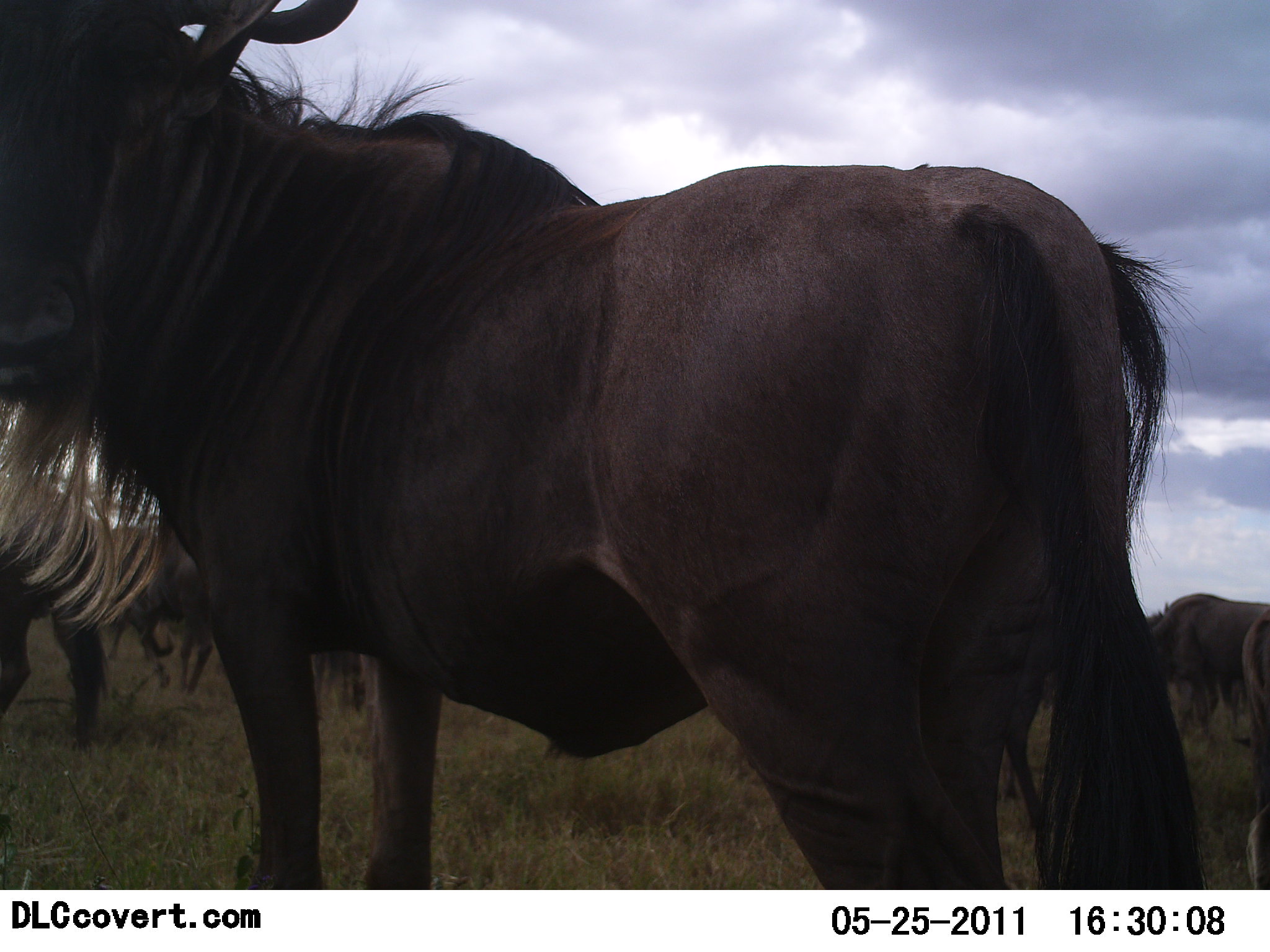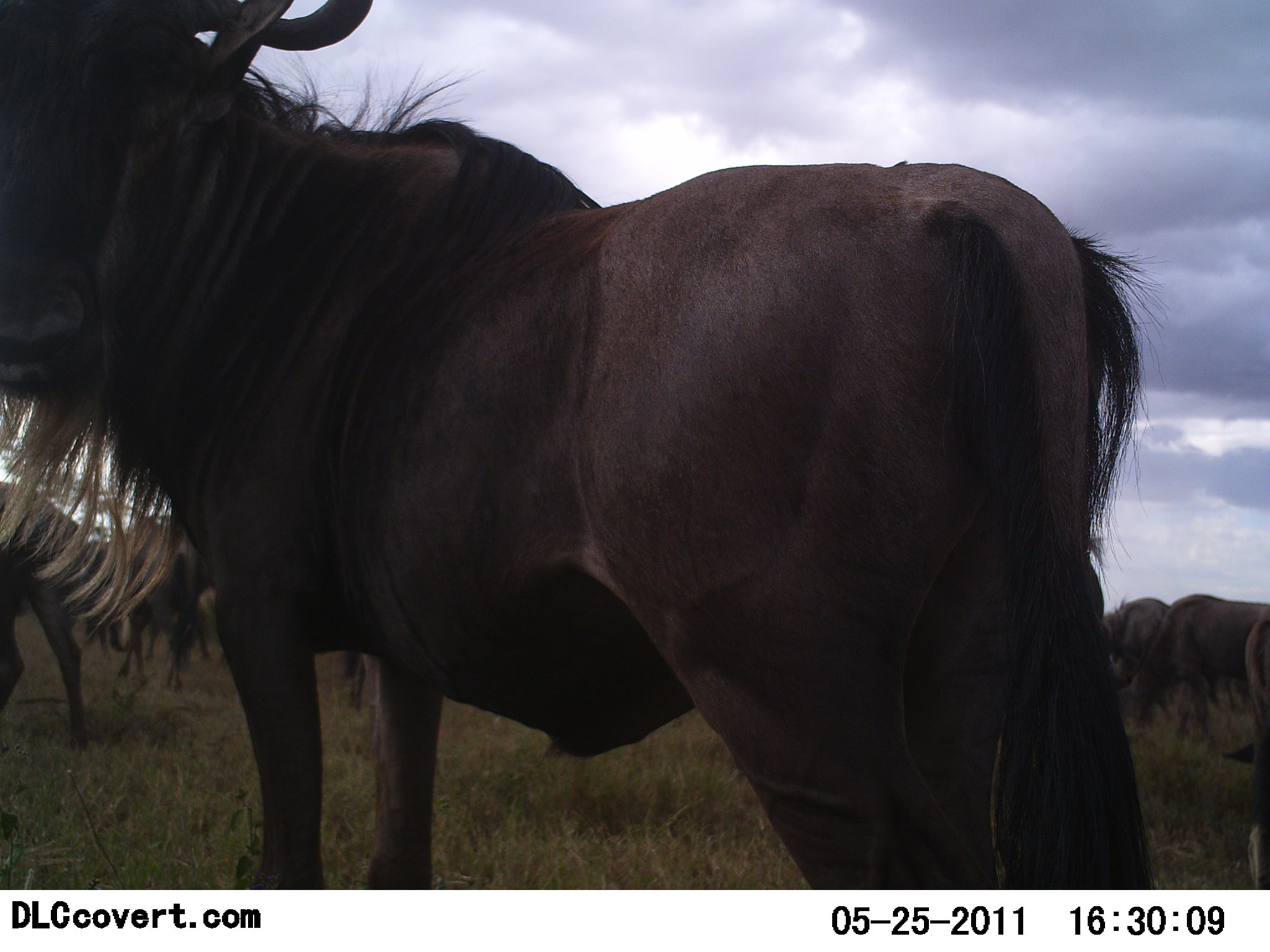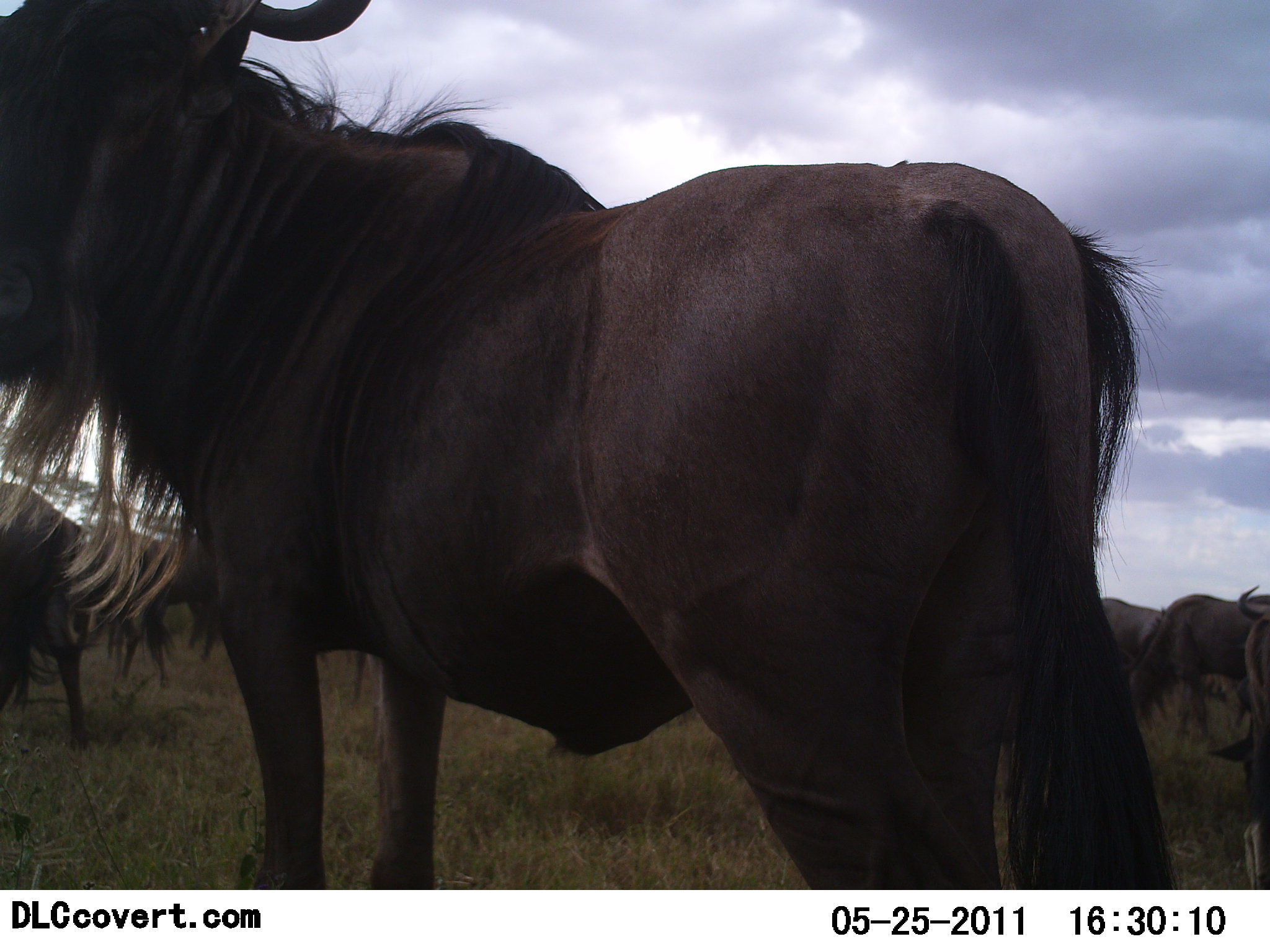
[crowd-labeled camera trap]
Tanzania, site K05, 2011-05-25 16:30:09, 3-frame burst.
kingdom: Animalia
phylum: Chordata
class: Mammalia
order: Artiodactyla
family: Bovidae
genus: Connochaetes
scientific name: Connochaetes taurinus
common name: blue wildebeest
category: wildebeest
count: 7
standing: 100%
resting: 0%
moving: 8%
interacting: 8%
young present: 8%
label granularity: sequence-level